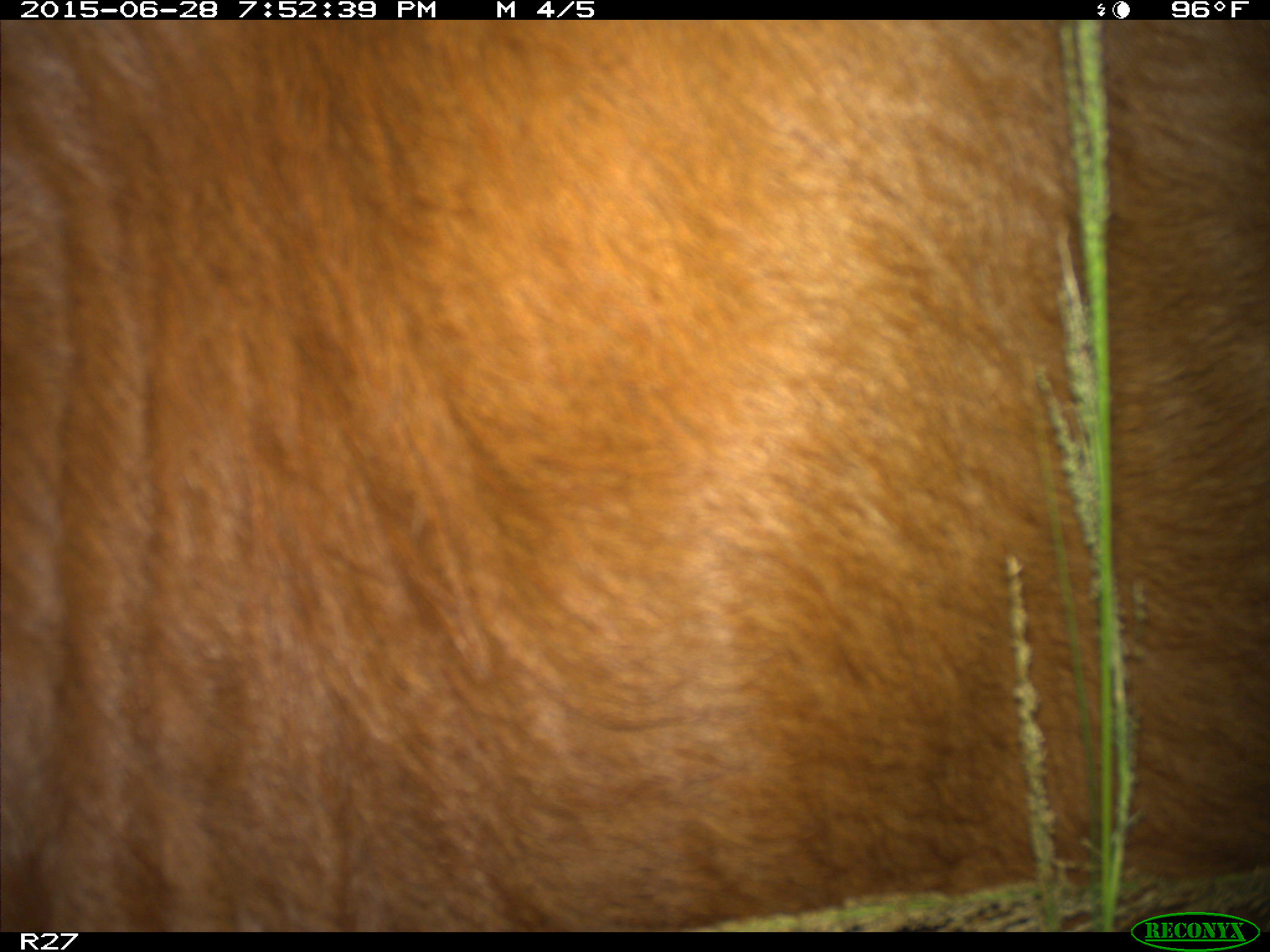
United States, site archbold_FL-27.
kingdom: Animalia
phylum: Chordata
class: Mammalia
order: Artiodactyla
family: Bovidae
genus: Bos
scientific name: Bos taurus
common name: domestic cow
Bos taurus (domestic cow).